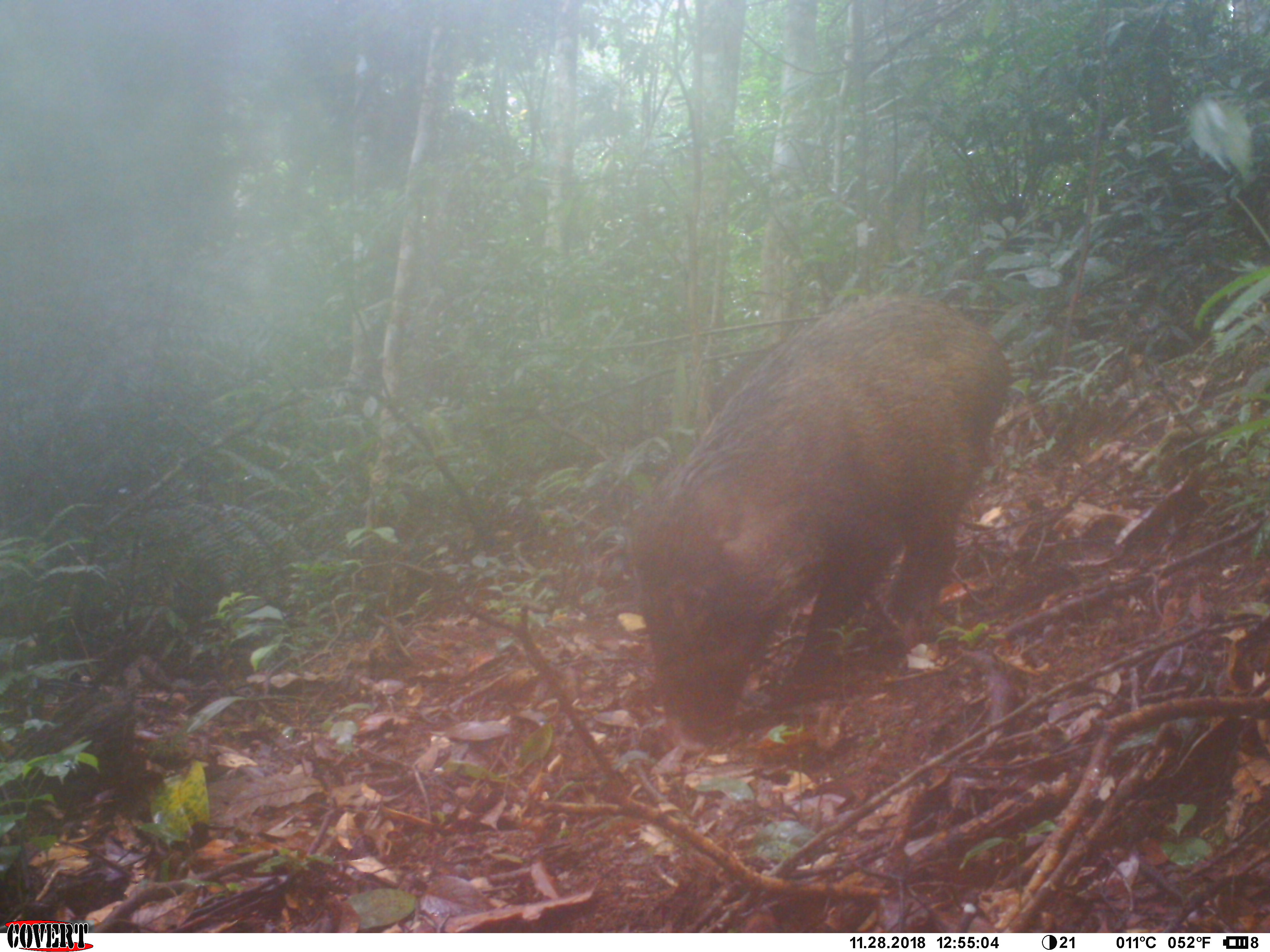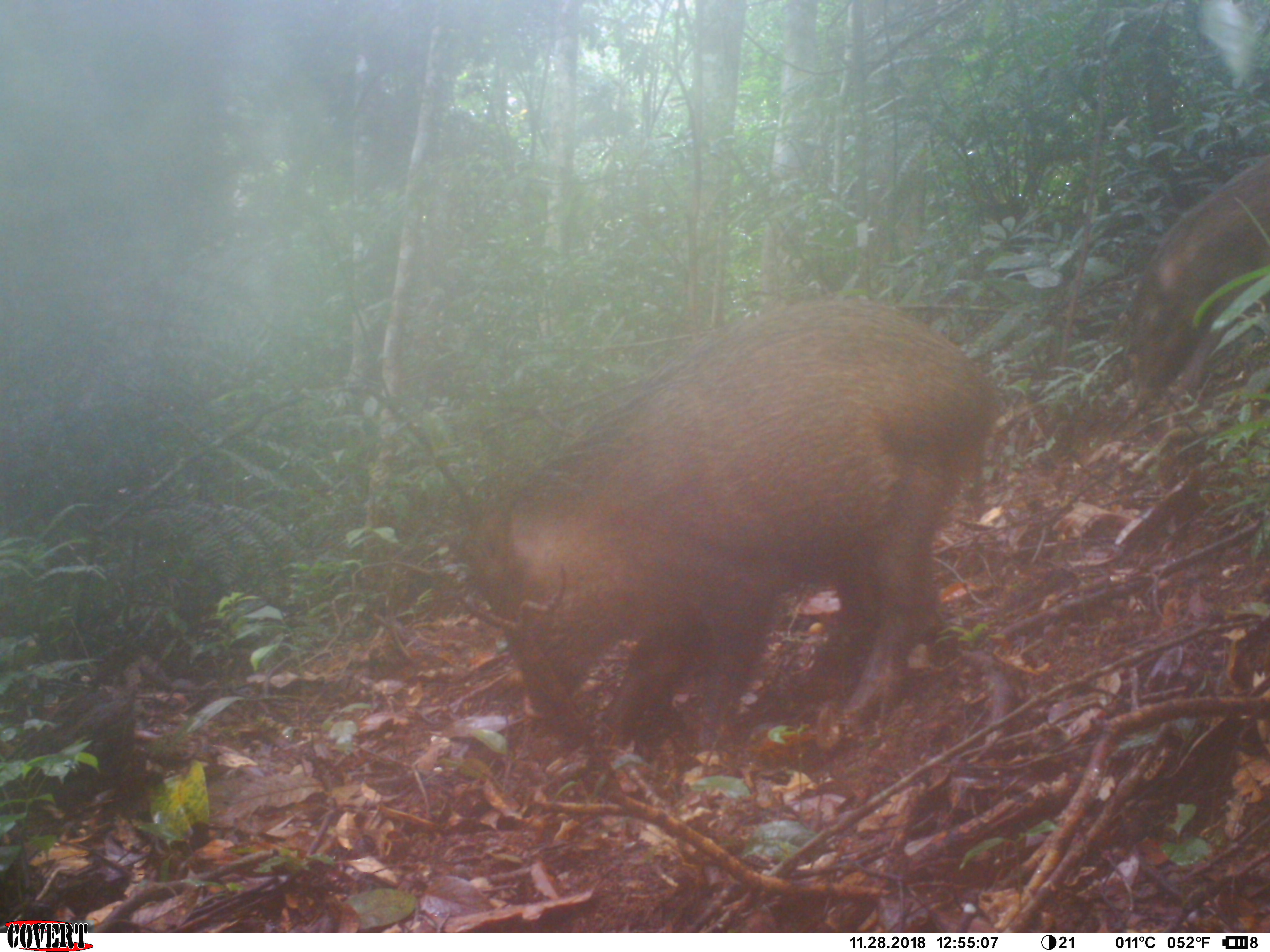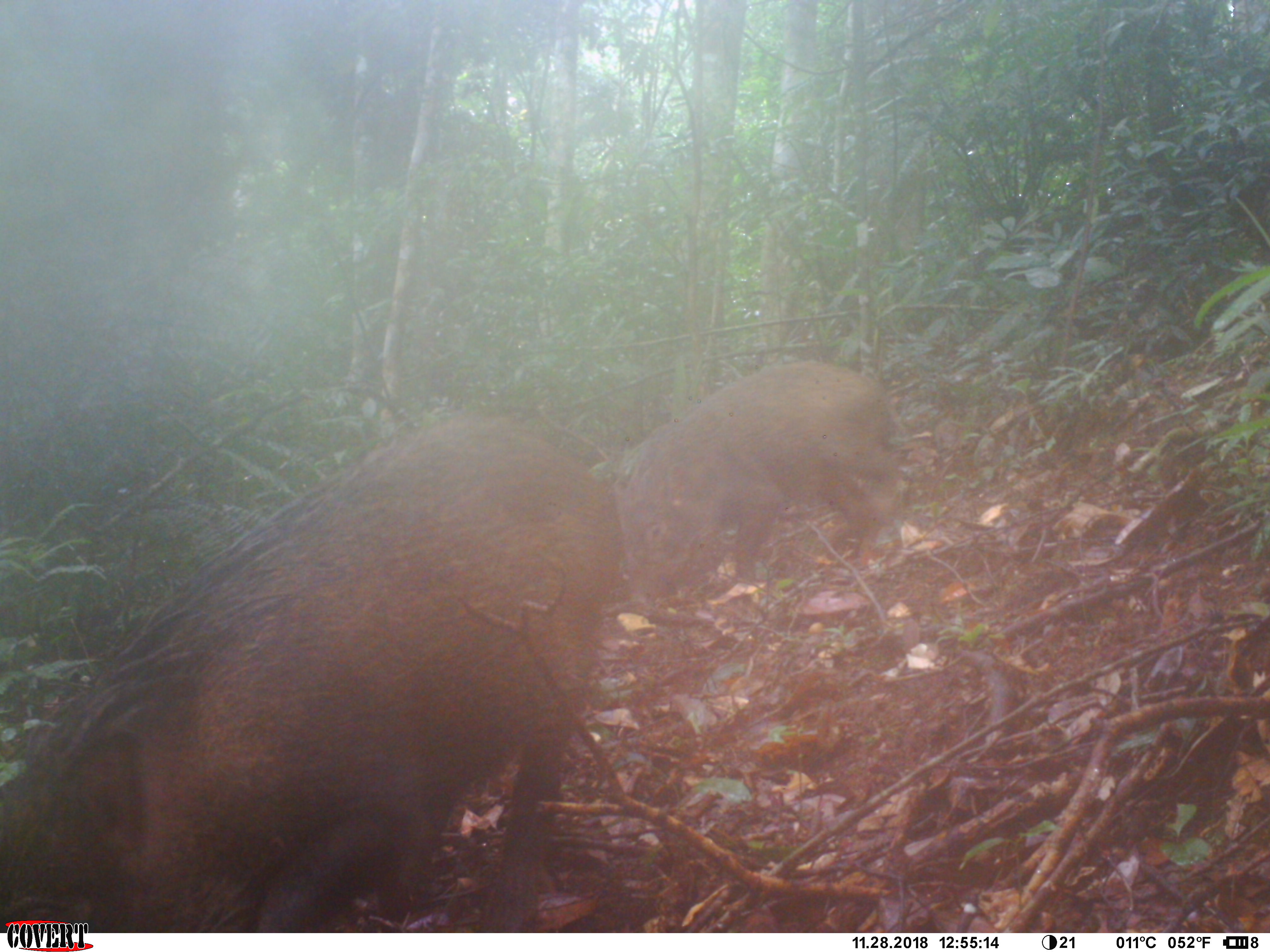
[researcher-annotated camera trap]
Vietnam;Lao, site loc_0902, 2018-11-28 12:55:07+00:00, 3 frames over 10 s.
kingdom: Animalia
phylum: Chordata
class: Mammalia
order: Artiodactyla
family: Suidae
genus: Sus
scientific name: Sus scrofa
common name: eurasian wild pig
Eurasian wild pig (Sus scrofa). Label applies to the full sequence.